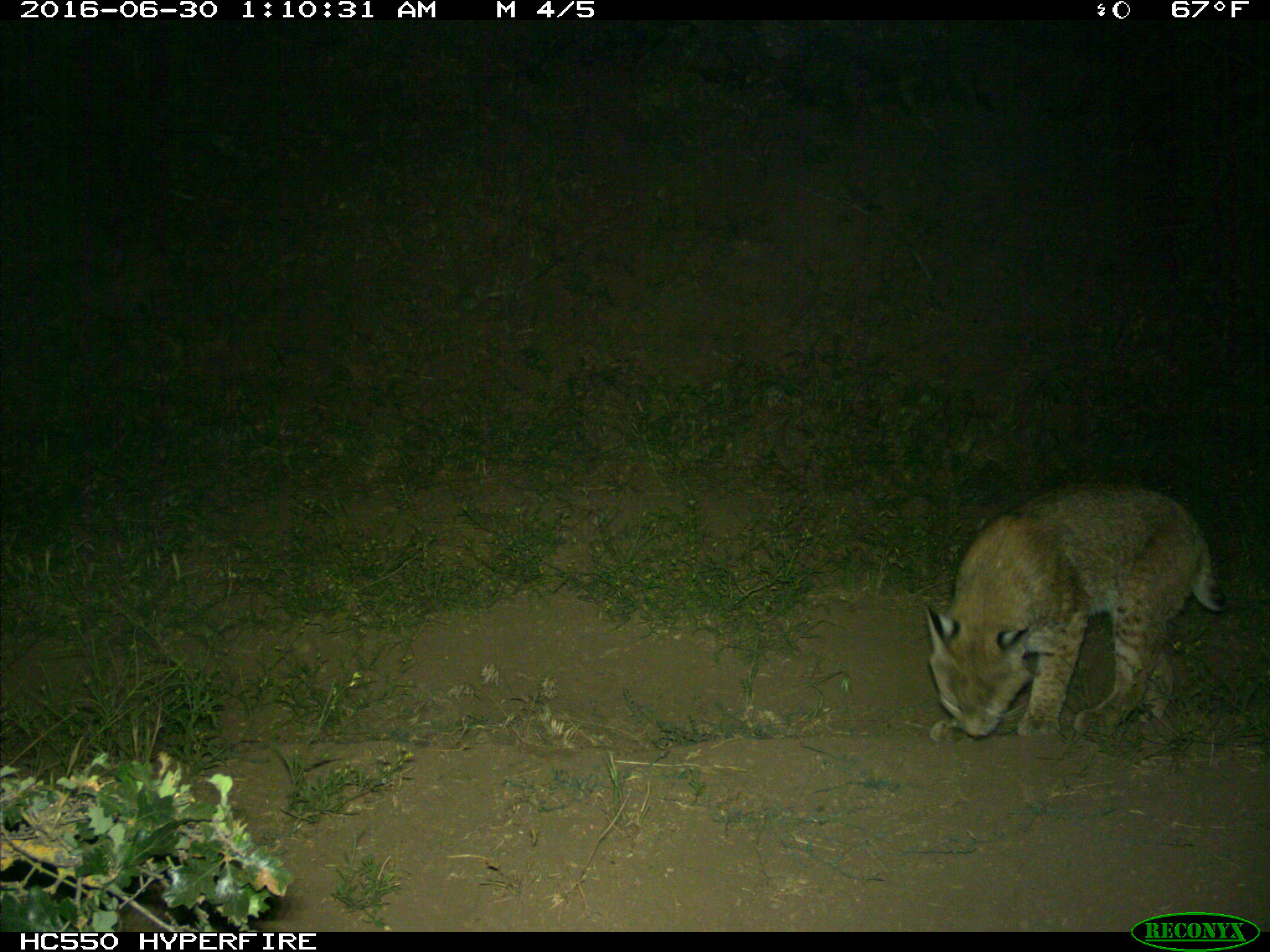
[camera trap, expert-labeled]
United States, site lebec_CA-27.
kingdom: Animalia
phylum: Chordata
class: Mammalia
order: Carnivora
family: Felidae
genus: Lynx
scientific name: Lynx rufus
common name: bobcat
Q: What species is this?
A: Lynx rufus (bobcat).